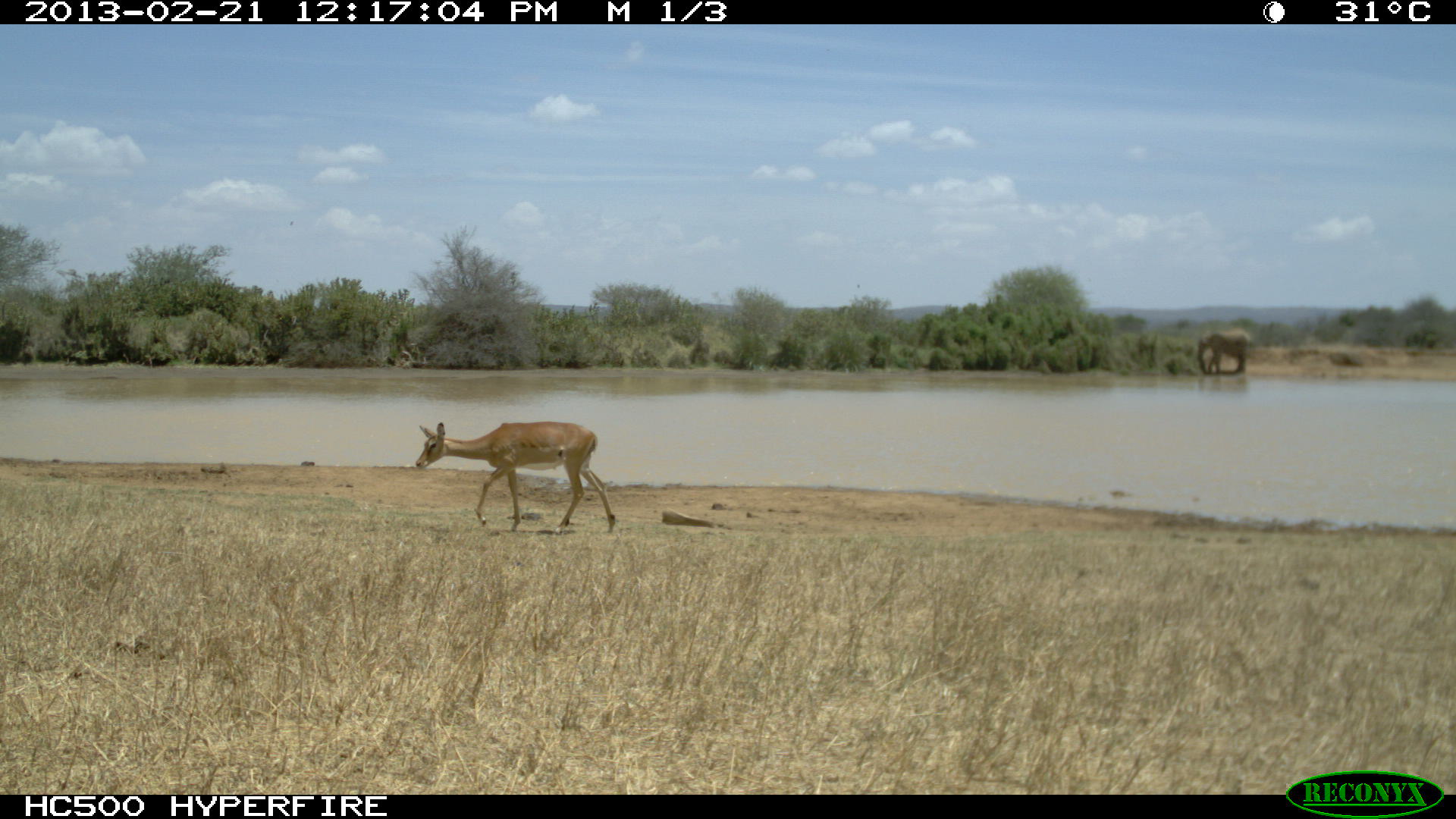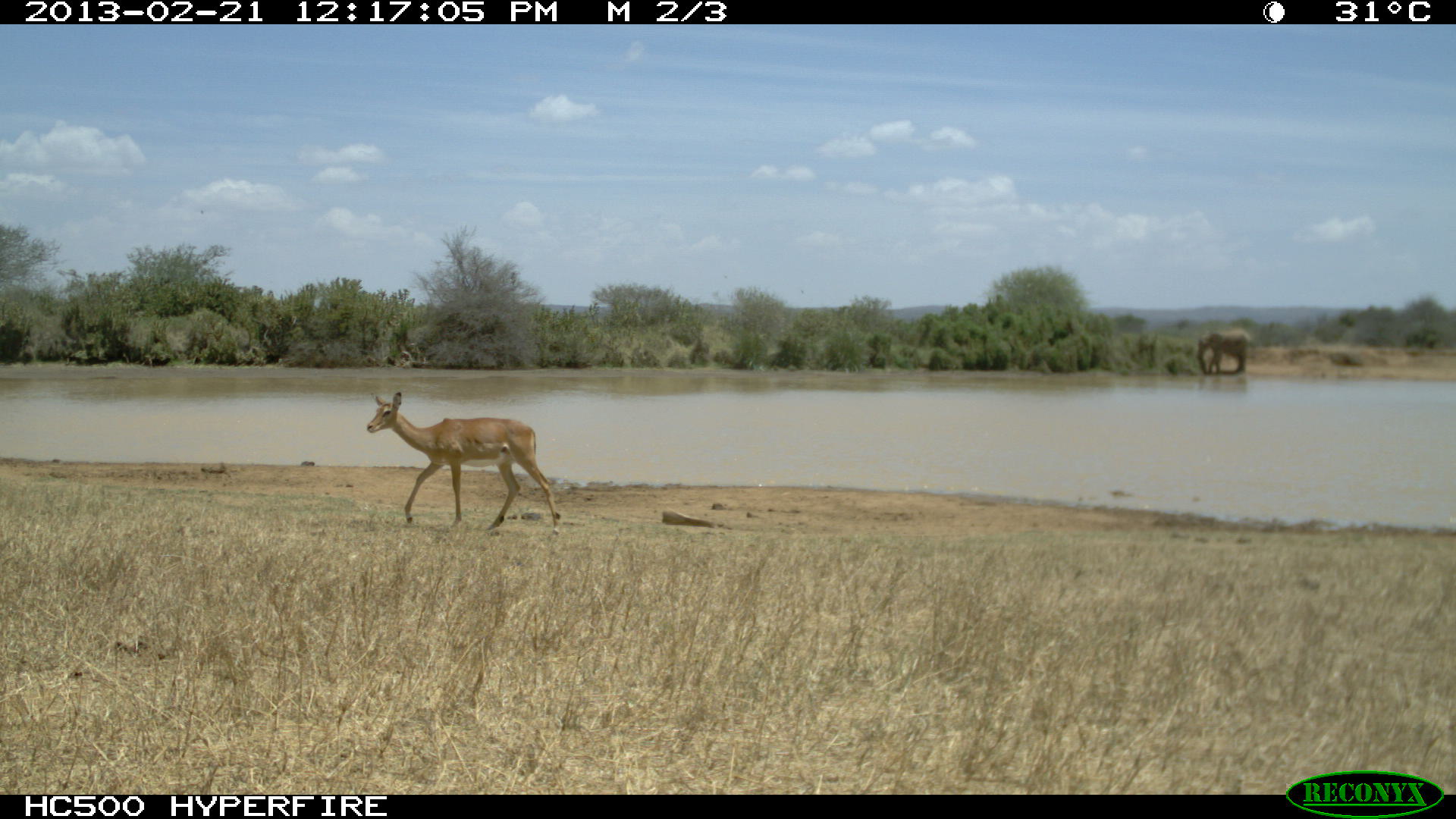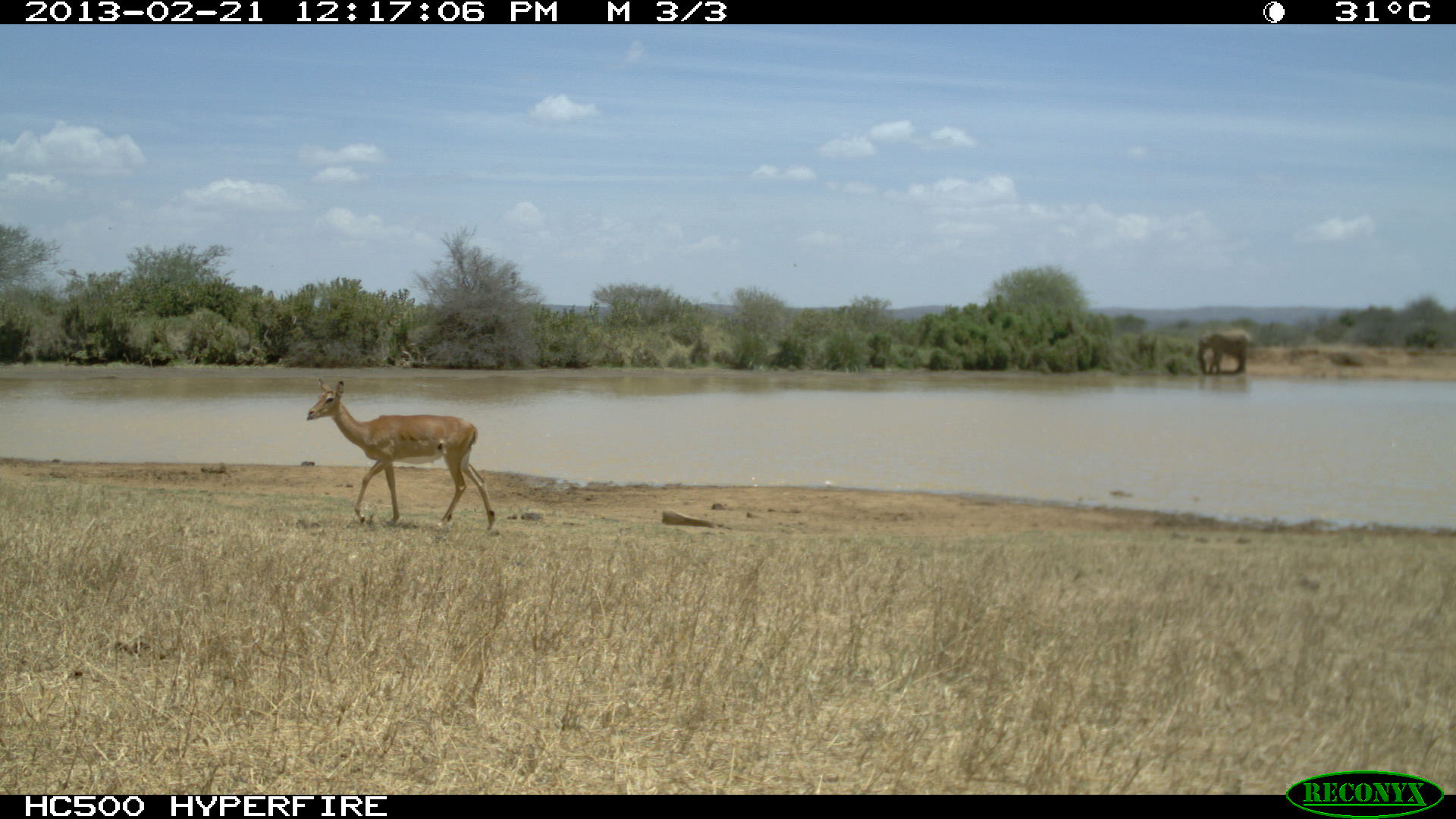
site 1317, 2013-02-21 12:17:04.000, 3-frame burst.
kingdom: Animalia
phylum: Chordata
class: Mammalia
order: Artiodactyla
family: Bovidae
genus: Aepyceros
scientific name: Aepyceros melampus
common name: impala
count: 1